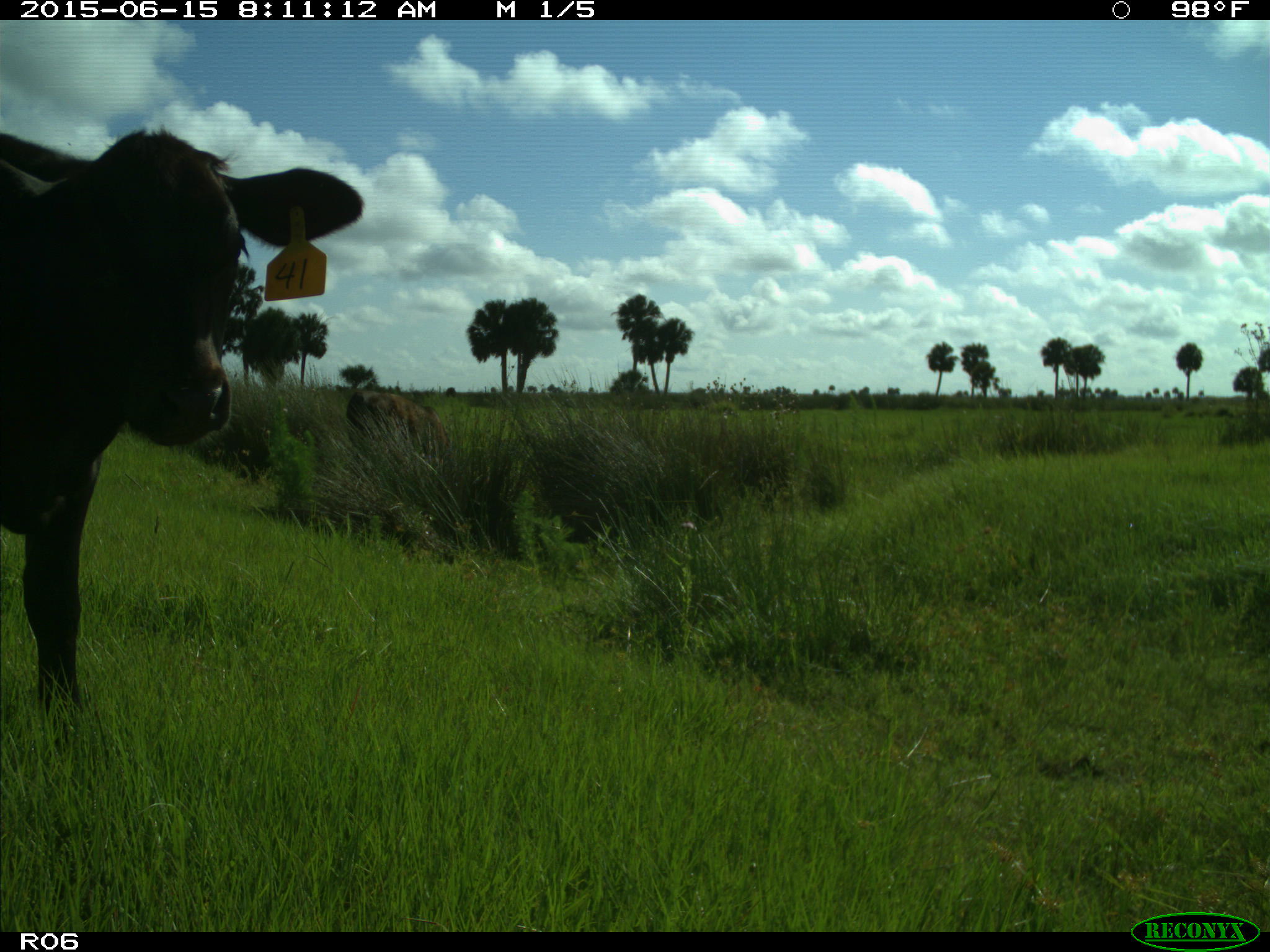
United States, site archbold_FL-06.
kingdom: Animalia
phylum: Chordata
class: Mammalia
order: Artiodactyla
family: Bovidae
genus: Bos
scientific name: Bos taurus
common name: domestic cow